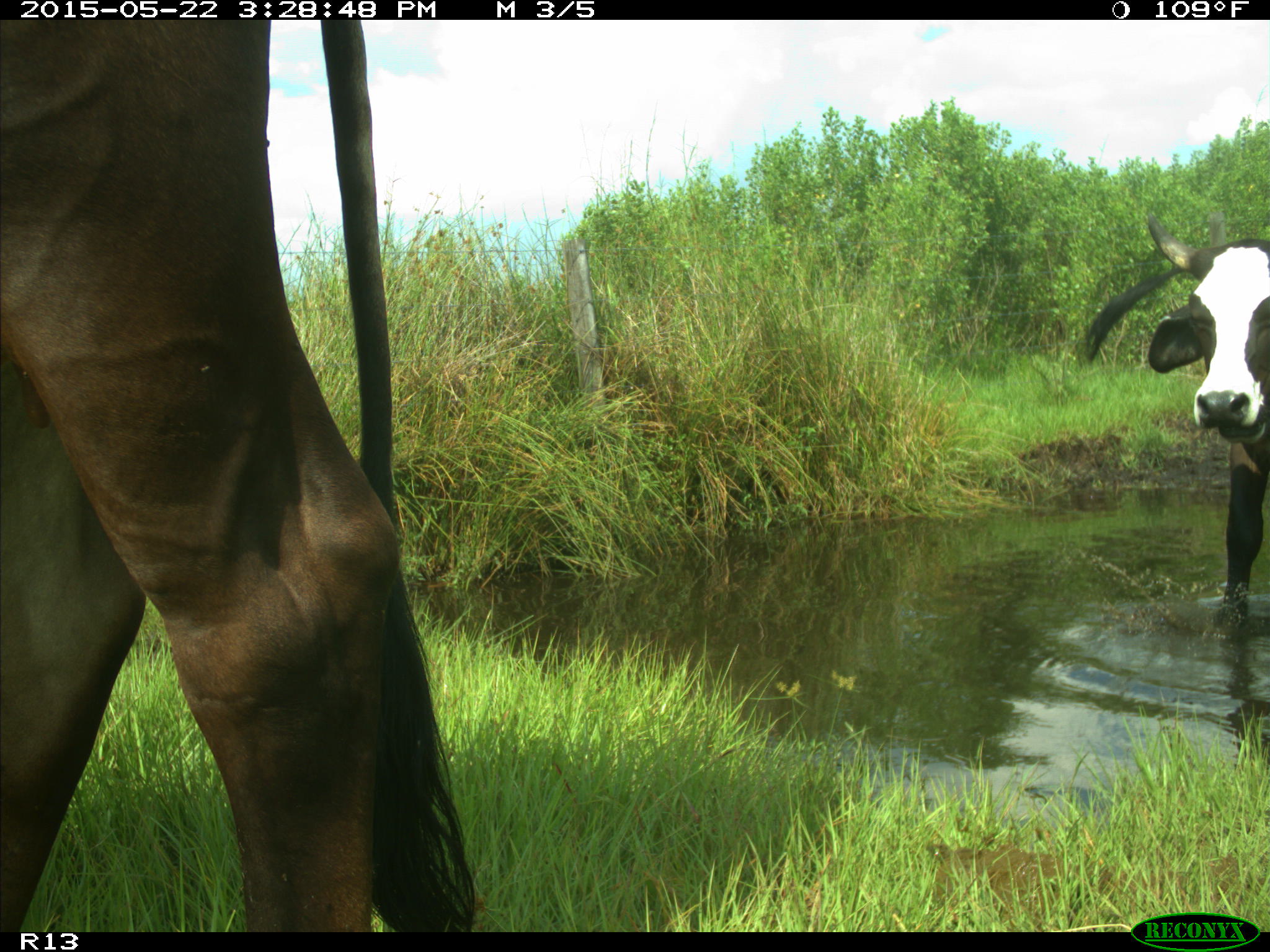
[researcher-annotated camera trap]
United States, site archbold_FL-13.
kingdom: Animalia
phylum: Chordata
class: Mammalia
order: Artiodactyla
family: Bovidae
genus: Bos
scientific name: Bos taurus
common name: domestic cow